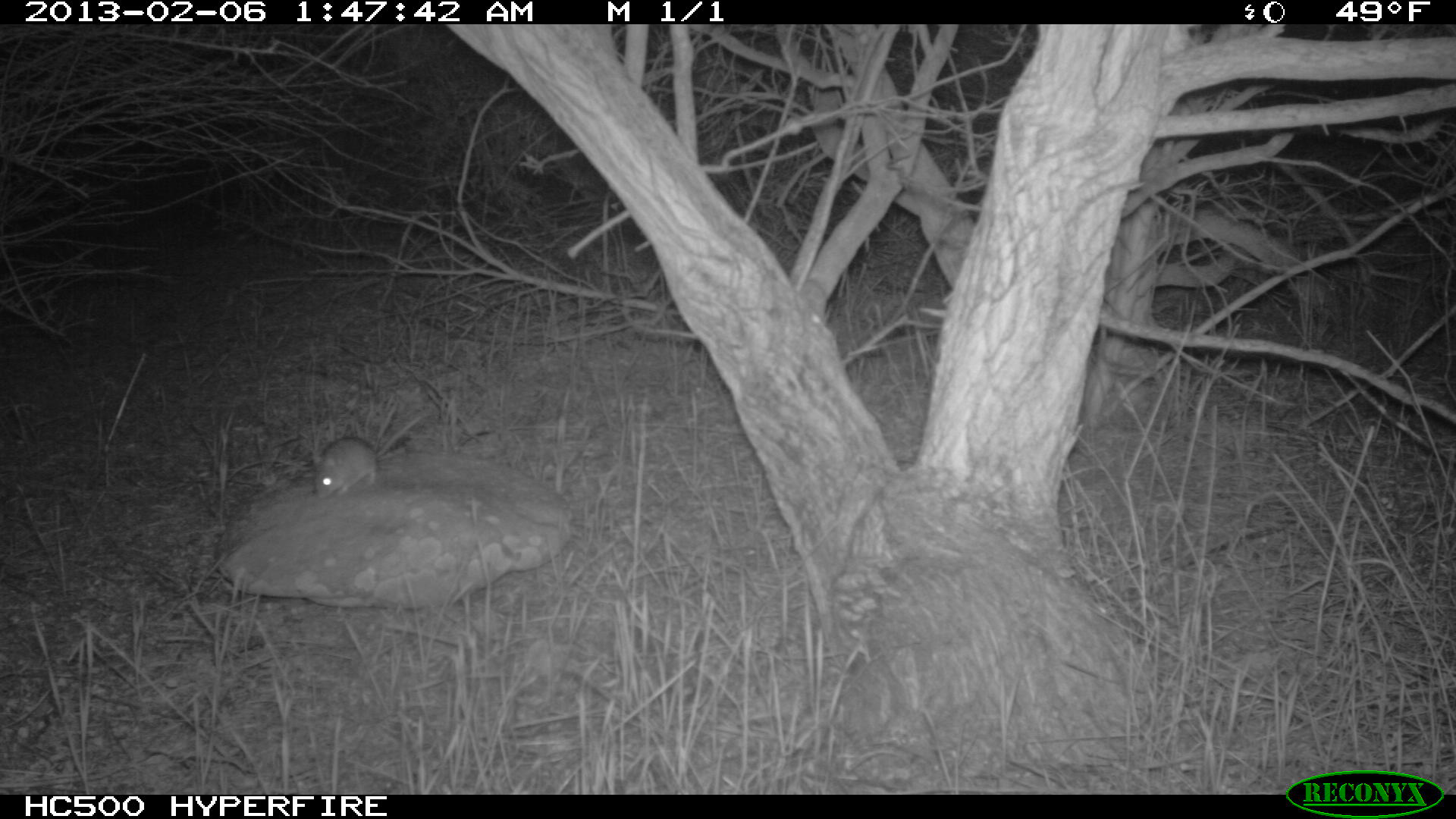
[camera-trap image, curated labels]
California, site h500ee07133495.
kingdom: Animalia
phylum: Chordata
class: Mammalia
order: Rodentia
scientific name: Rodentia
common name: rodent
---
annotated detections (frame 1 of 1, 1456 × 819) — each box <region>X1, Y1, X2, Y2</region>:
rodent: <region>313, 416, 419, 498</region>